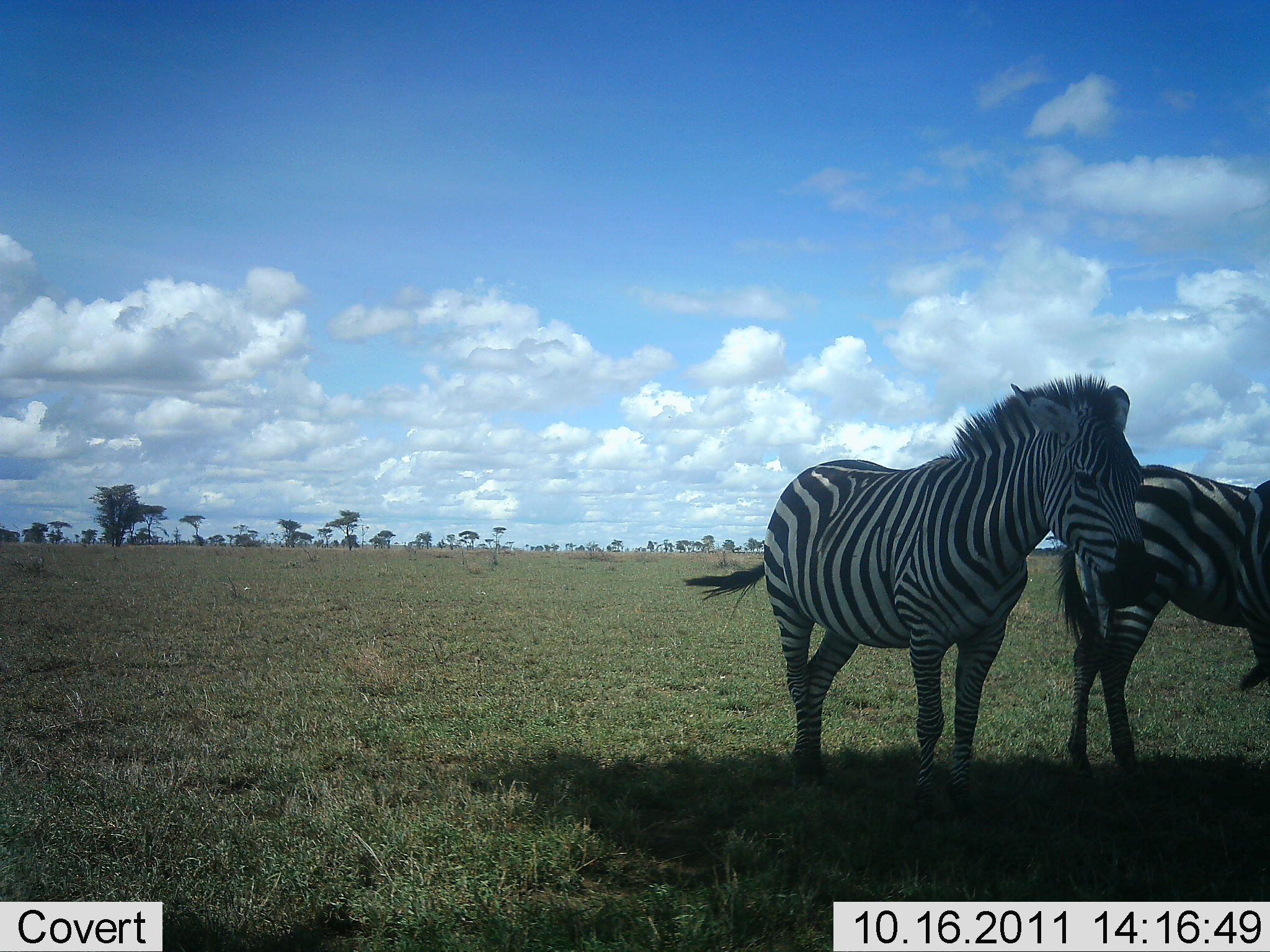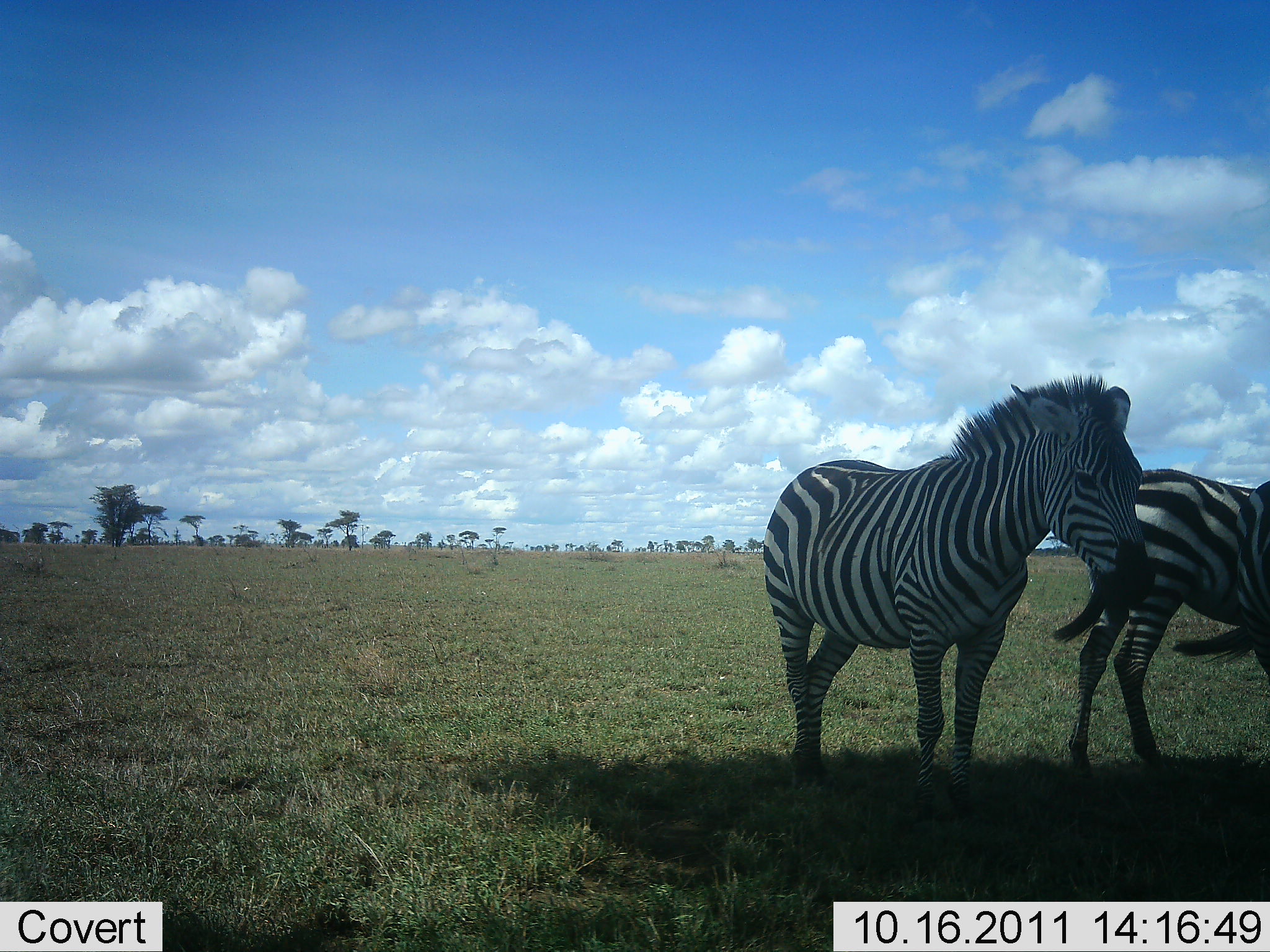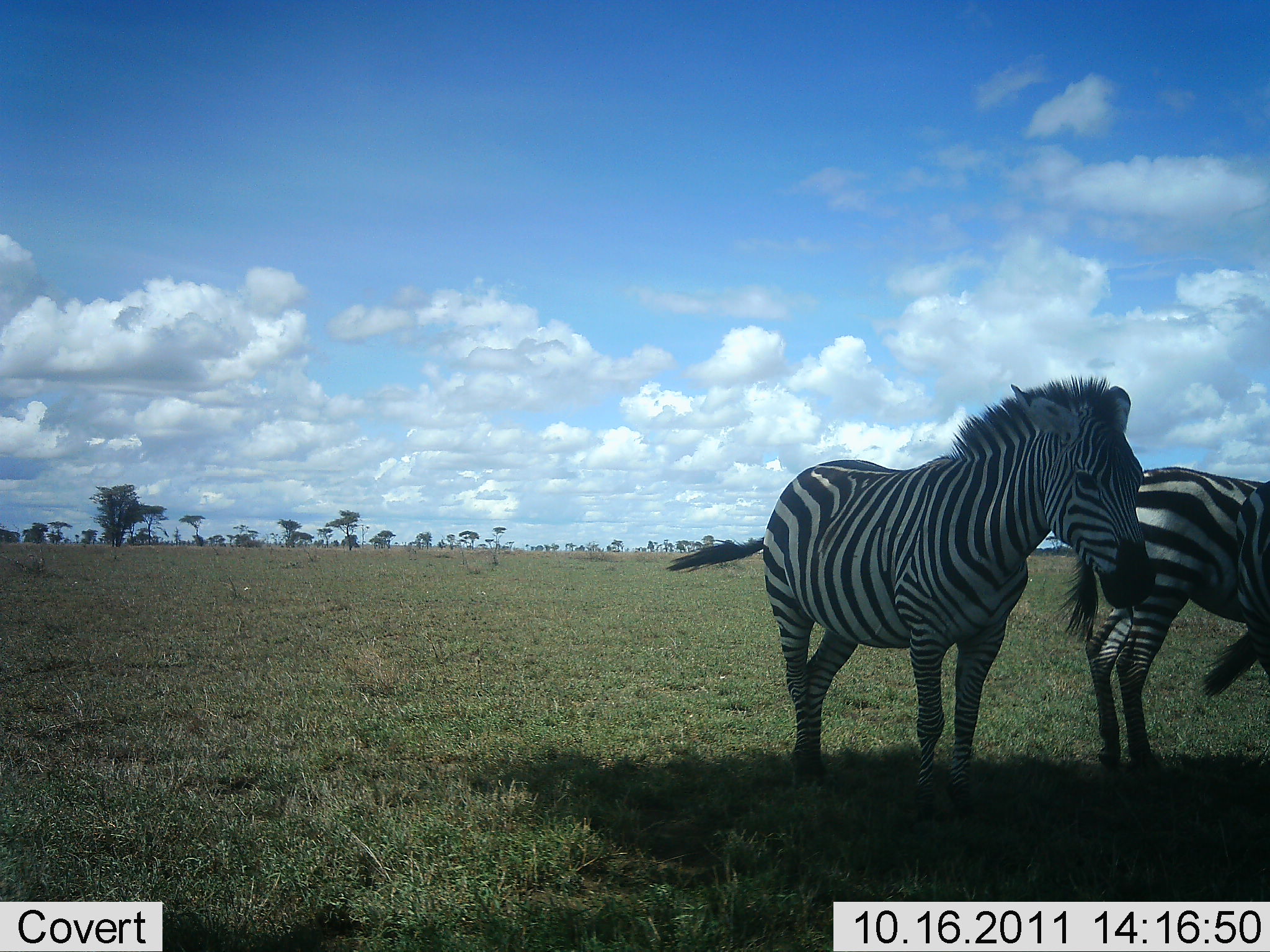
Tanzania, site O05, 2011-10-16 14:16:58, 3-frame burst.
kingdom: Animalia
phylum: Chordata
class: Mammalia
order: Perissodactyla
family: Equidae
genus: Equus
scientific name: Equus quagga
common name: plains zebra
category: zebra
Zebra (plains zebra) (Equus quagga), count 2. Behavior (volunteer vote fractions): standing 100%, resting 0%, moving 0%, interacting 0%. Young present (vote fraction): 0%. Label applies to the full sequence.